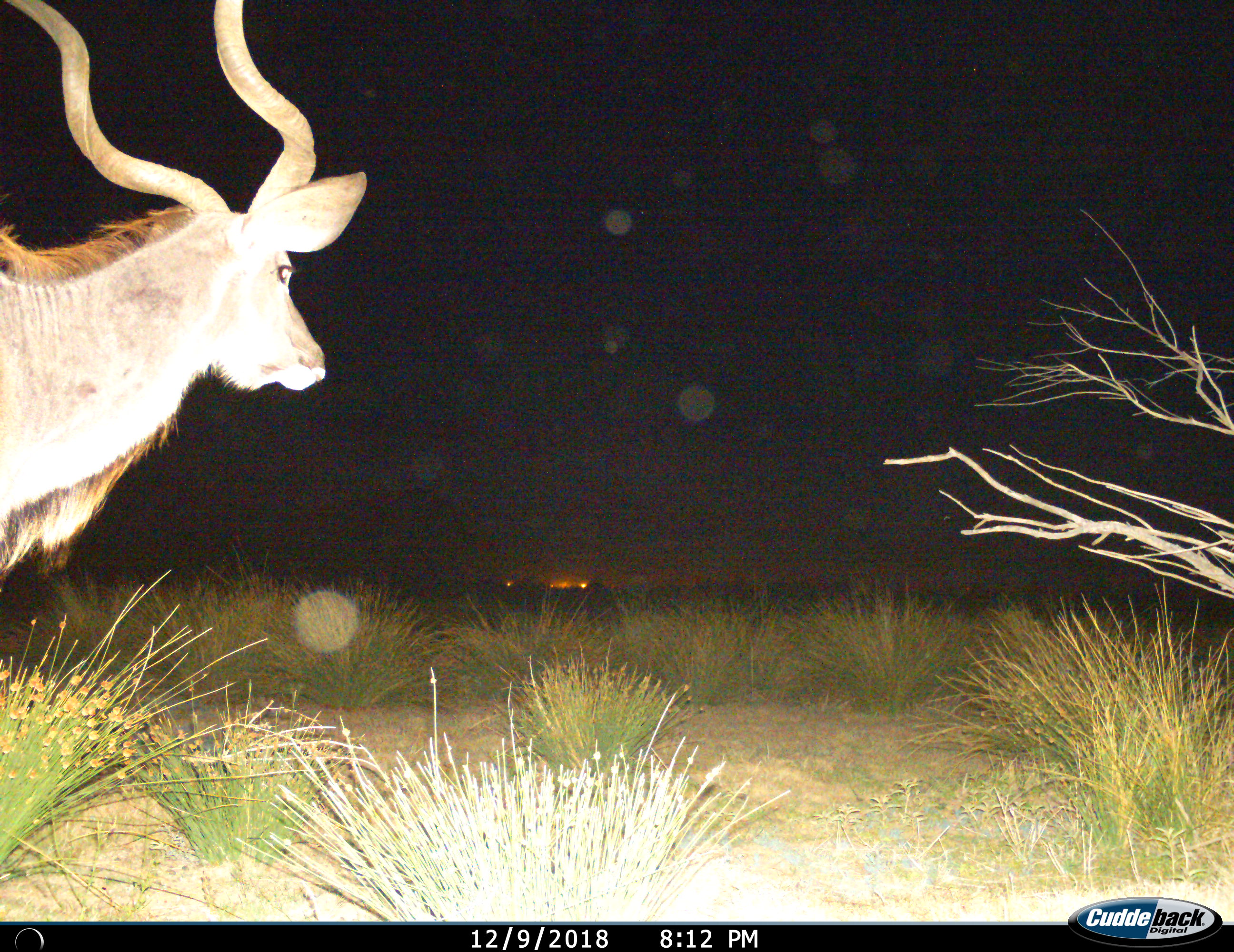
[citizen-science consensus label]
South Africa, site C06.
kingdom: Animalia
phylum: Chordata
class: Mammalia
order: Artiodactyla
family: Bovidae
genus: Tragelaphus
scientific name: Tragelaphus strepsiceros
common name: greater kudu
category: kudu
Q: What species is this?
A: Kudu (greater kudu) (Tragelaphus strepsiceros).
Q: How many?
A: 1.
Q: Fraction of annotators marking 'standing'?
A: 67%.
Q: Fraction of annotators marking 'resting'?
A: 0%.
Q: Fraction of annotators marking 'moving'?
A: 44%.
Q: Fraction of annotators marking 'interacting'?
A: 0%.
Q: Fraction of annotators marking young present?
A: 0%.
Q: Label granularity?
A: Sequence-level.